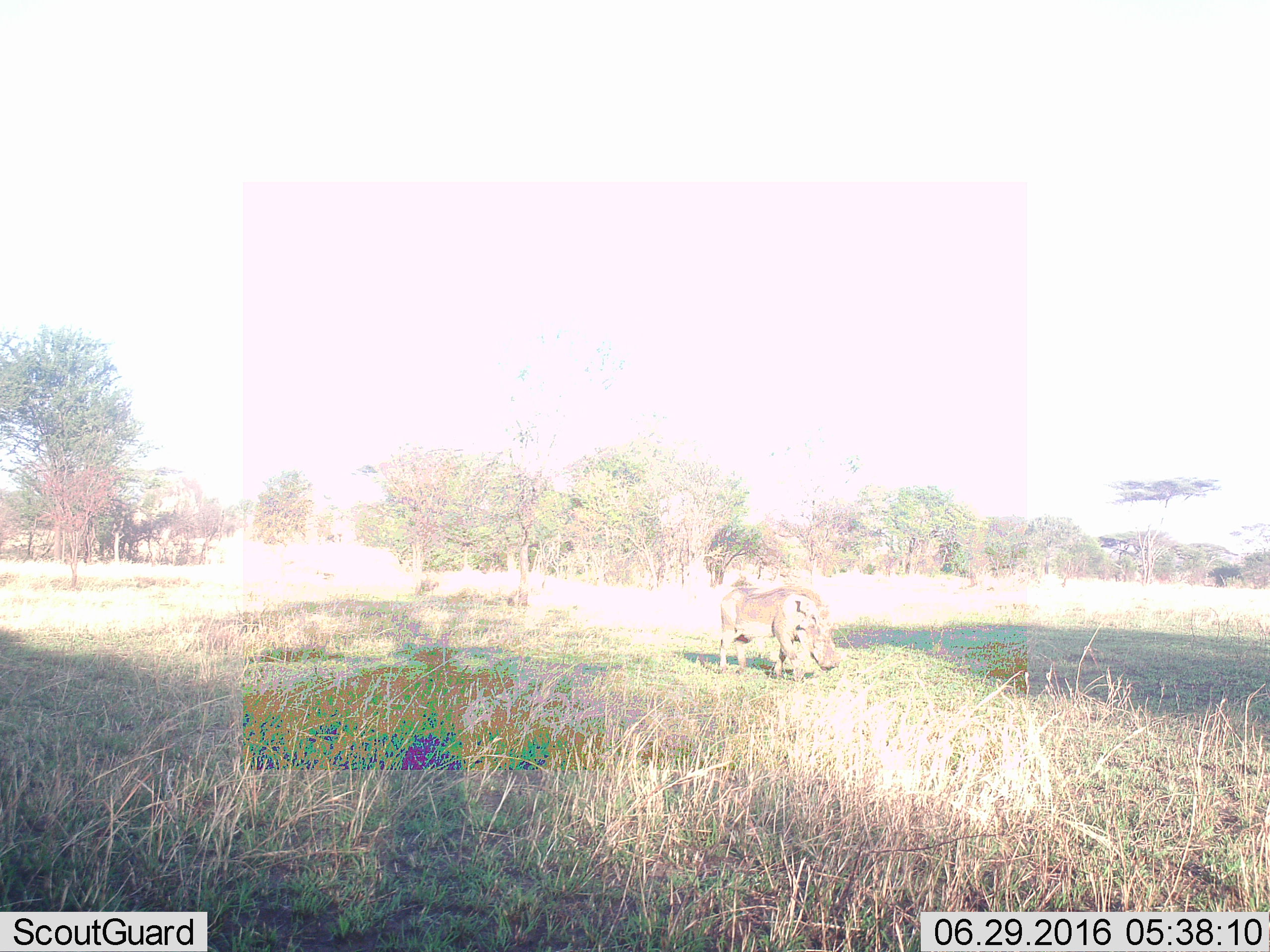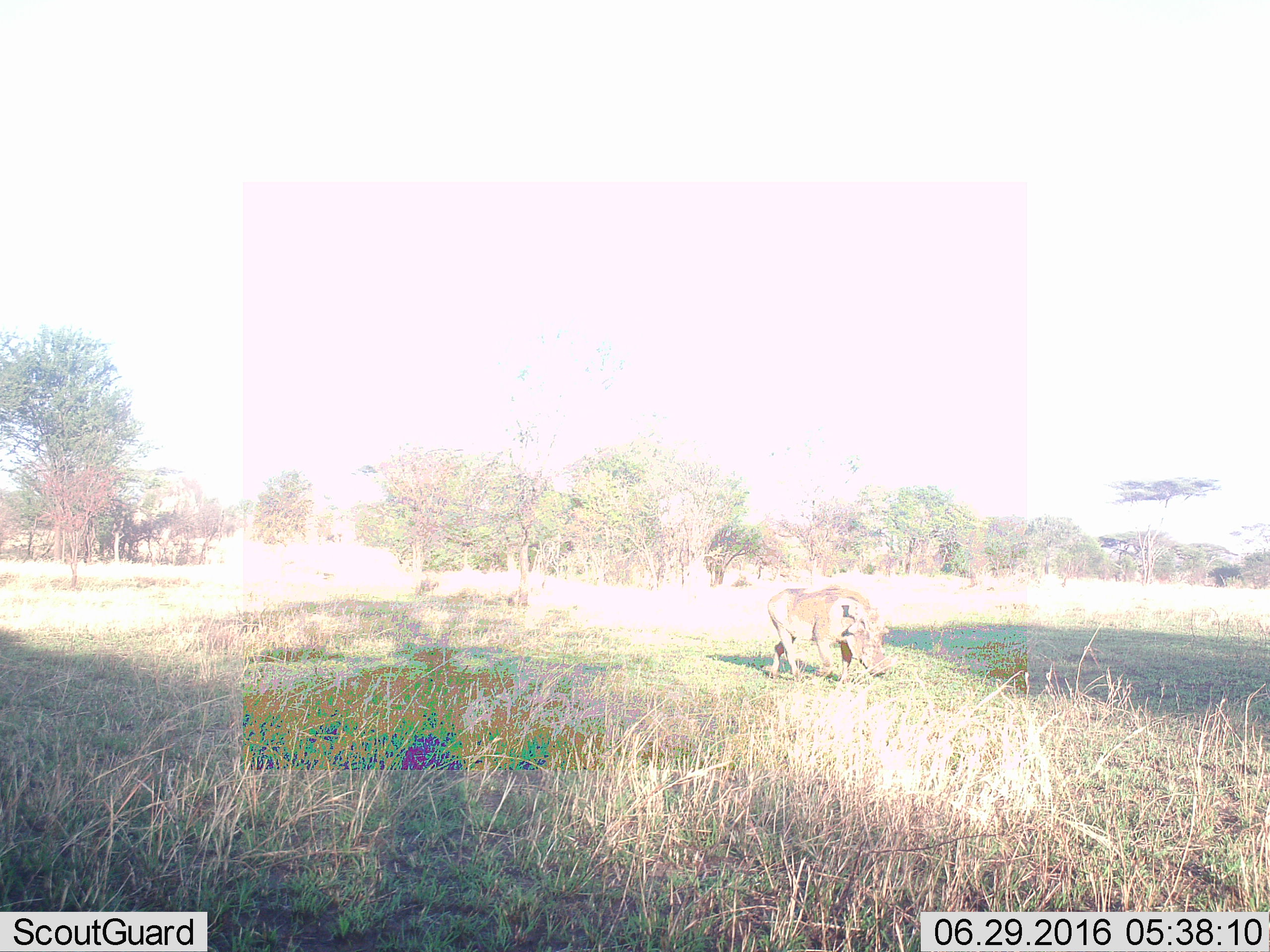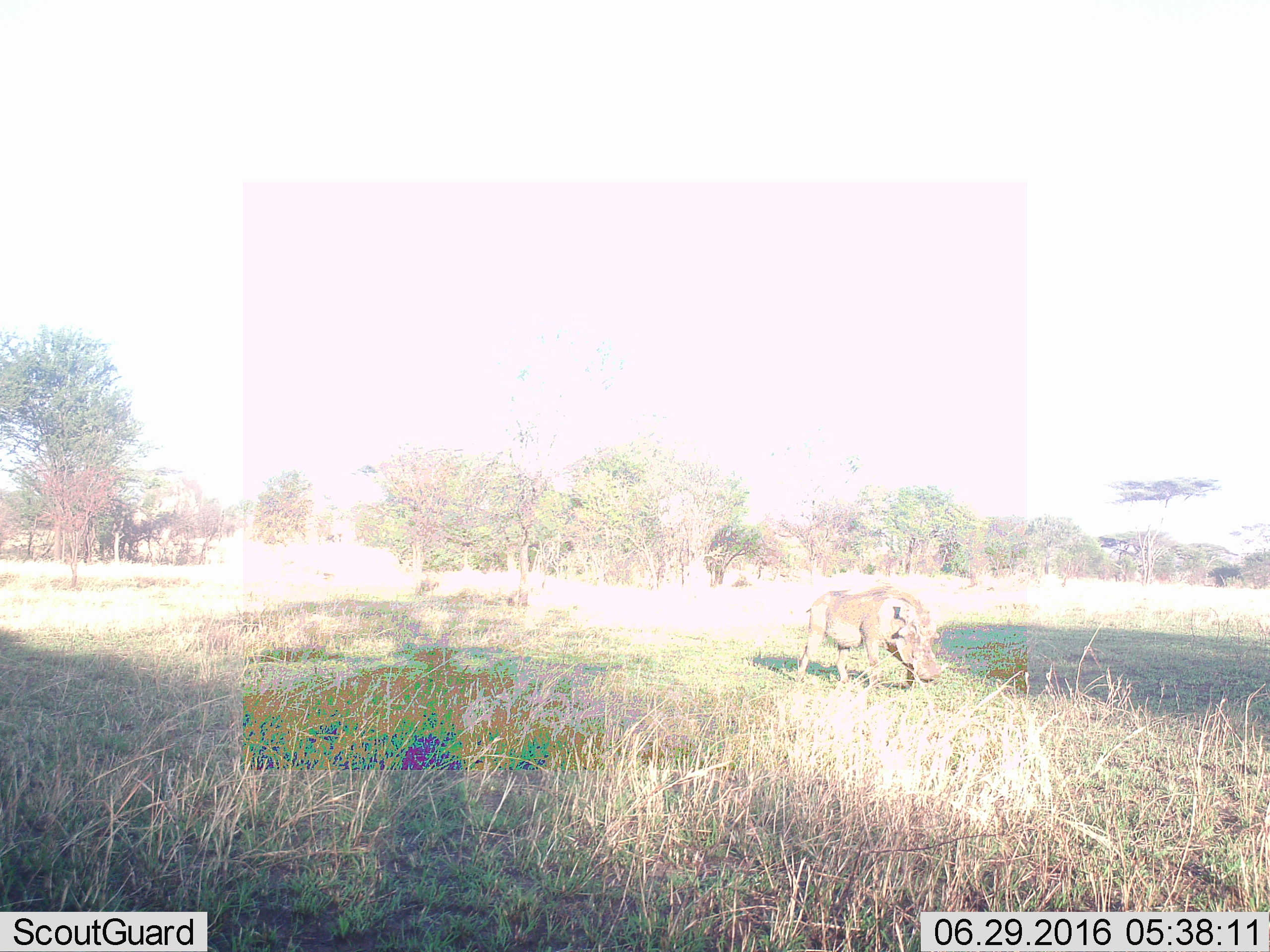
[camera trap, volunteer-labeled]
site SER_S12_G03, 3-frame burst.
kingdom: Animalia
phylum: Chordata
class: Mammalia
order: Artiodactyla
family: Suidae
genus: Phacochoerus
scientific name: Phacochoerus africanus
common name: warthog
Warthog (Phacochoerus africanus), count 1. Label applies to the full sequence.